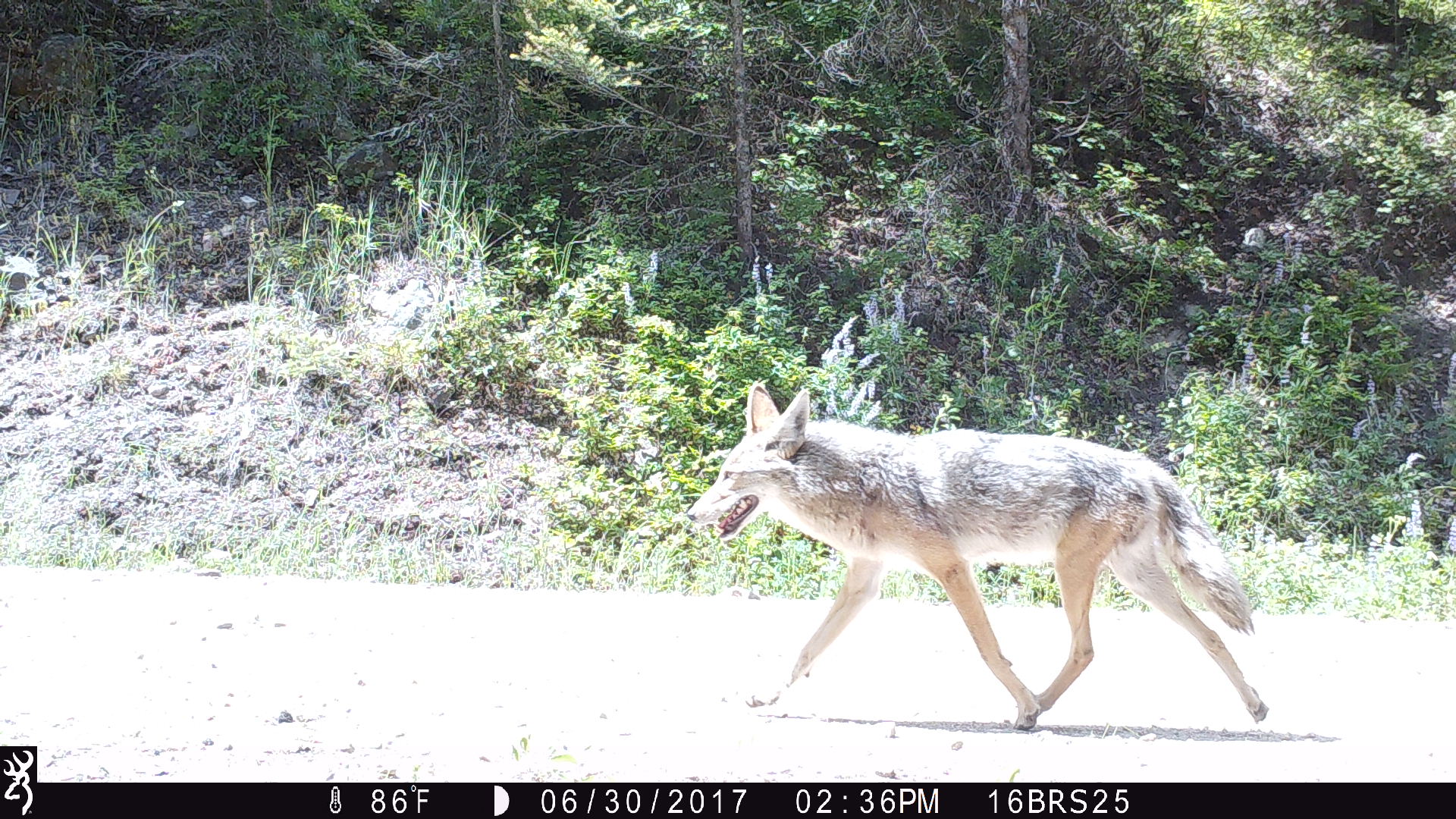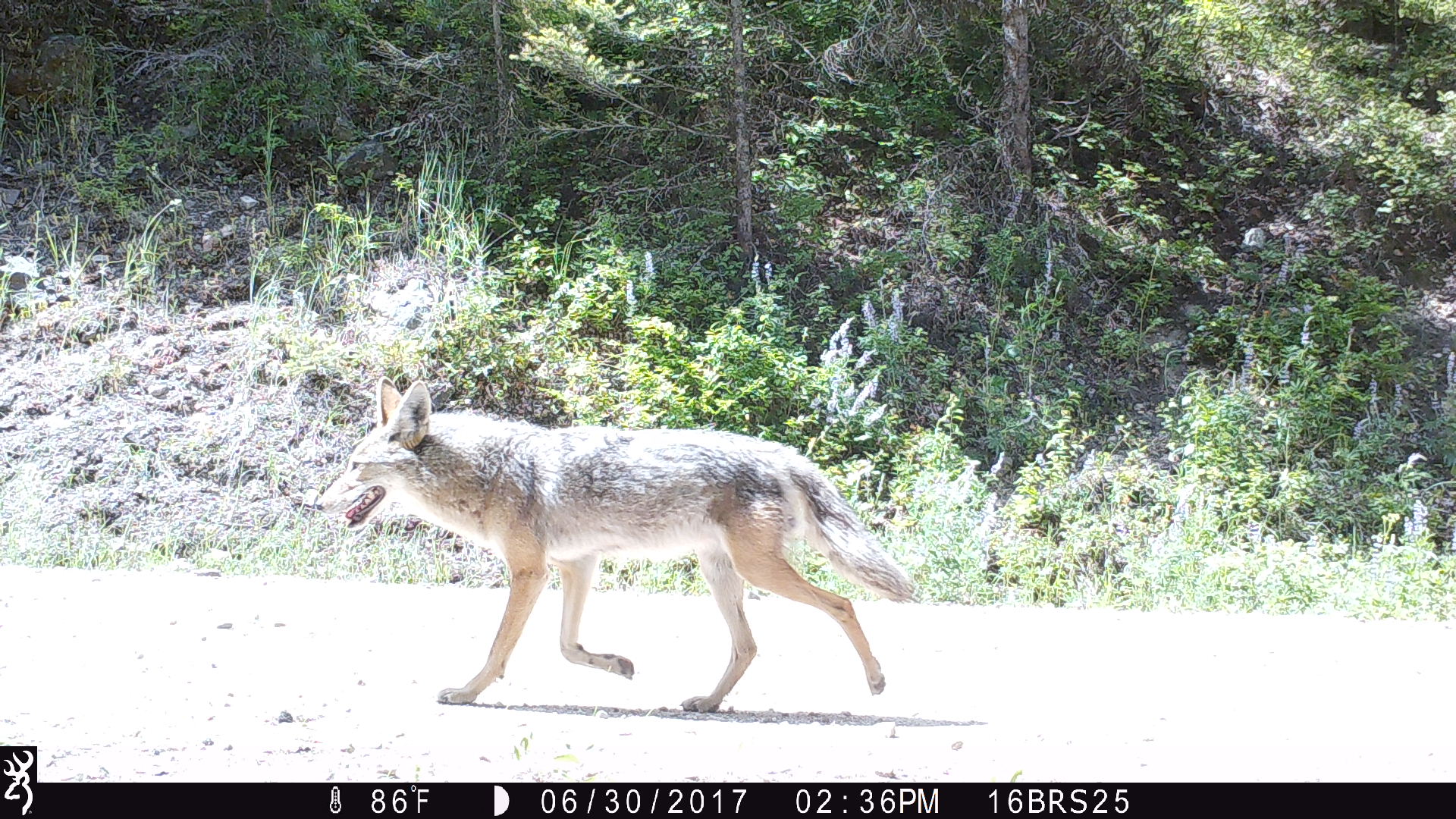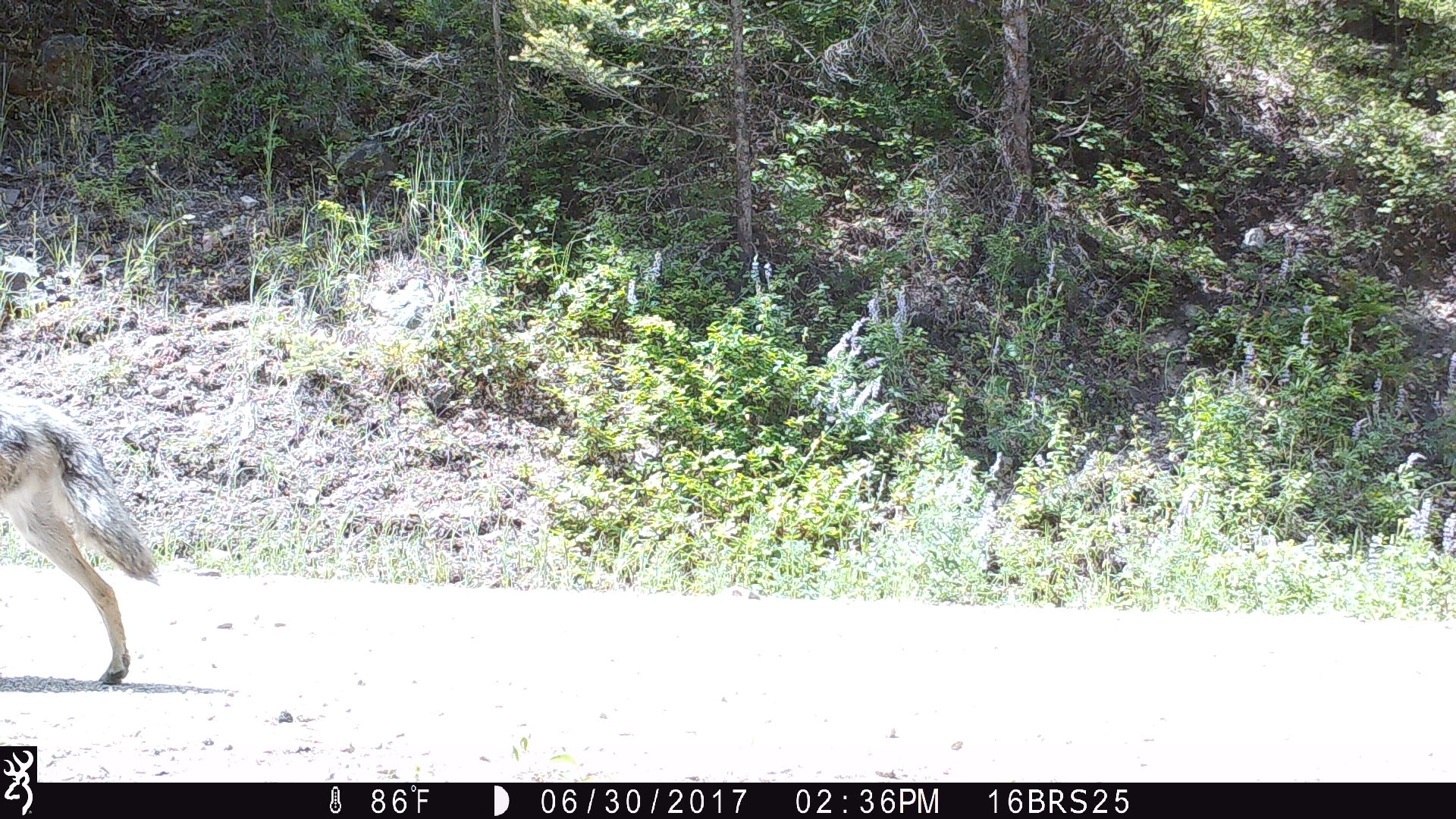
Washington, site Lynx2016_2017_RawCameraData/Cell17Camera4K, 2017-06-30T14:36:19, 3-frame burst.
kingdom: Animalia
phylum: Chordata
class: Mammalia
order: Carnivora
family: Canidae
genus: Canis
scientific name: Canis latrans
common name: coyote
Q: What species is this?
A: Canis latrans (coyote).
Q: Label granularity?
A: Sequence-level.